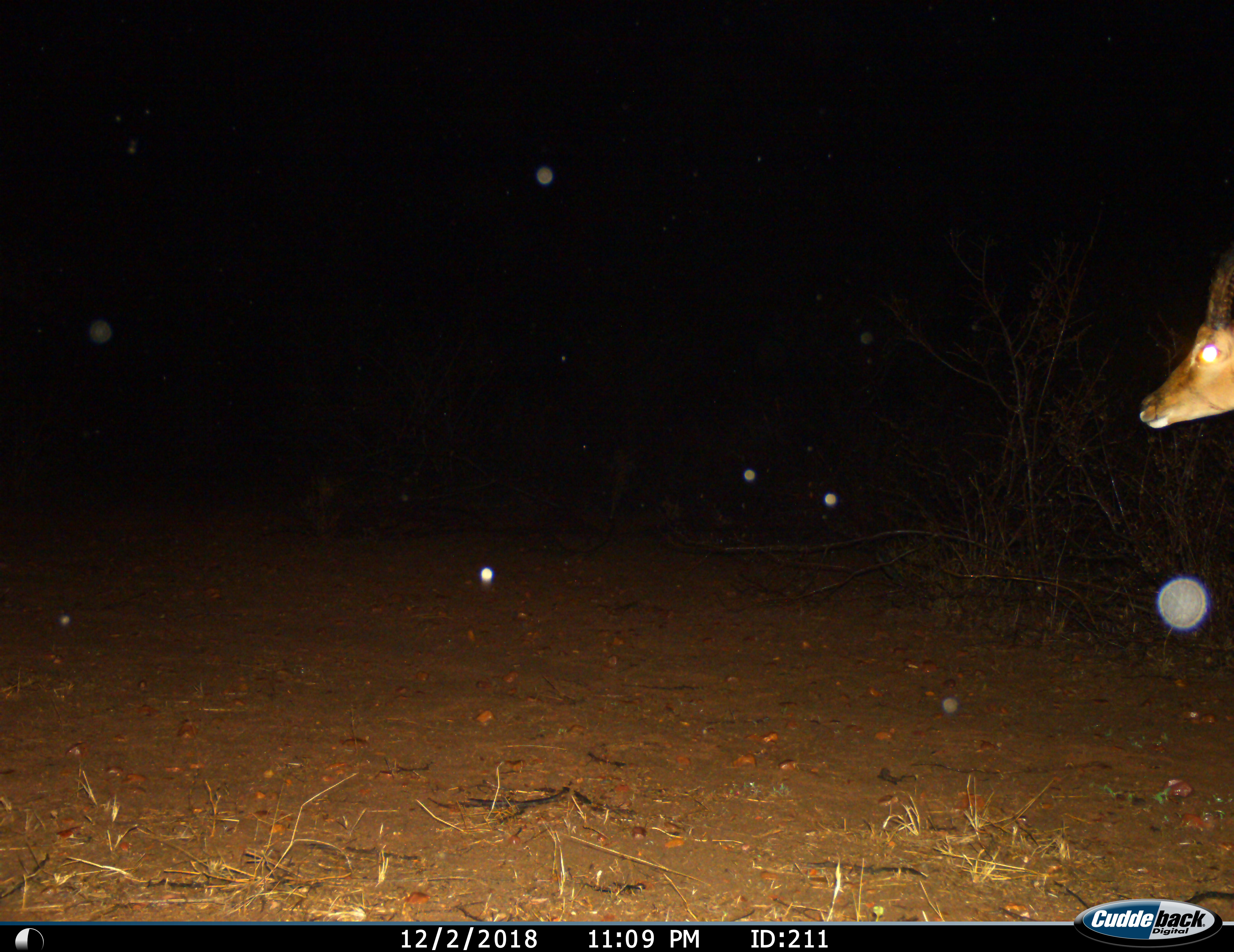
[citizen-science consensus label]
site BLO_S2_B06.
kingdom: Animalia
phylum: Chordata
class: Mammalia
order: Artiodactyla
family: Bovidae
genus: Aepyceros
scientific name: Aepyceros melampus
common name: impala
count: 1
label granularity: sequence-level